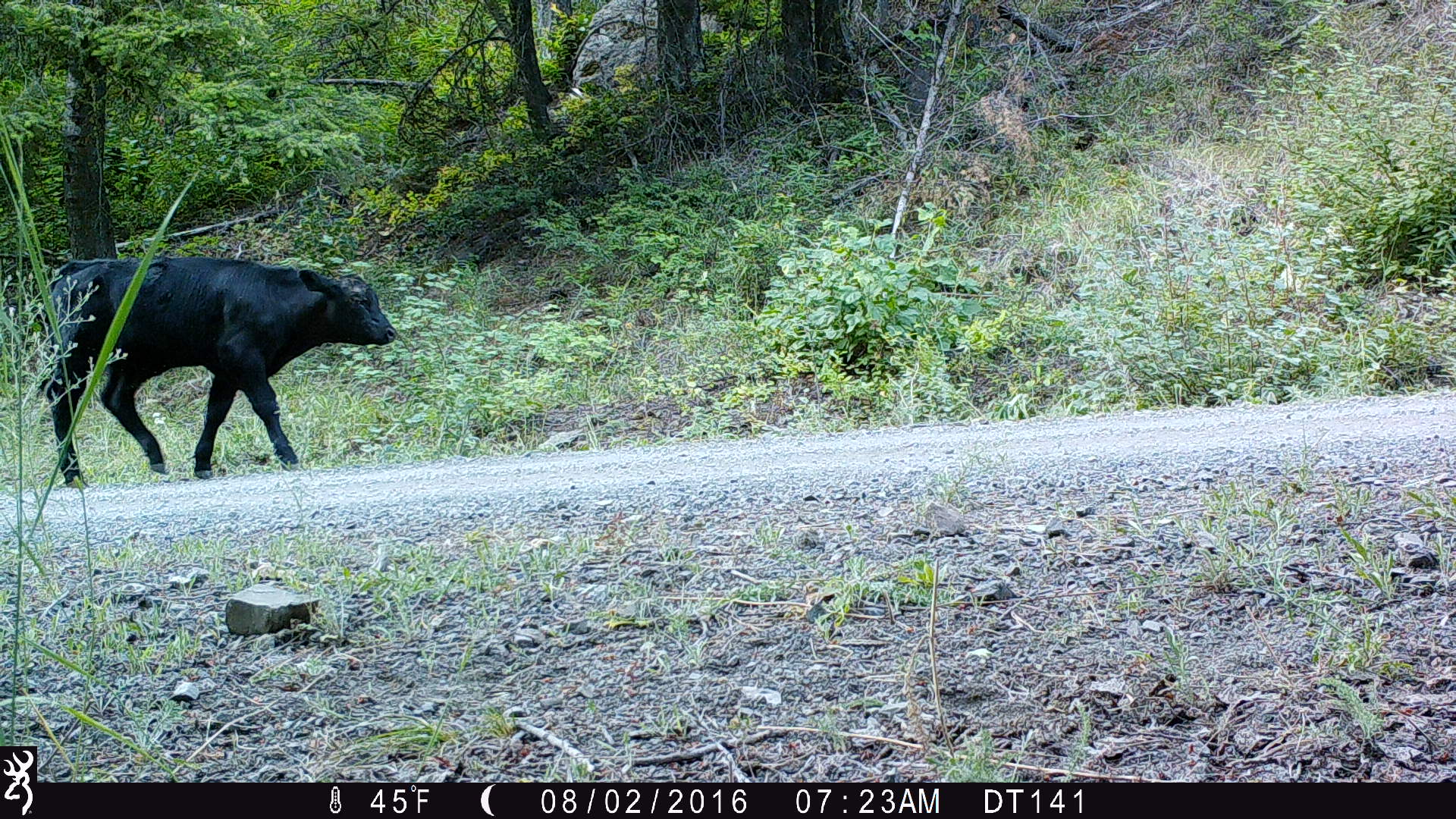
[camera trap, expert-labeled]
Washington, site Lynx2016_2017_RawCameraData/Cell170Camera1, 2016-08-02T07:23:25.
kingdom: Animalia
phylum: Chordata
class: Mammalia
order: Artiodactyla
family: Bovidae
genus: Bos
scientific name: Bos taurus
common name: domestic cattle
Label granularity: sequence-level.